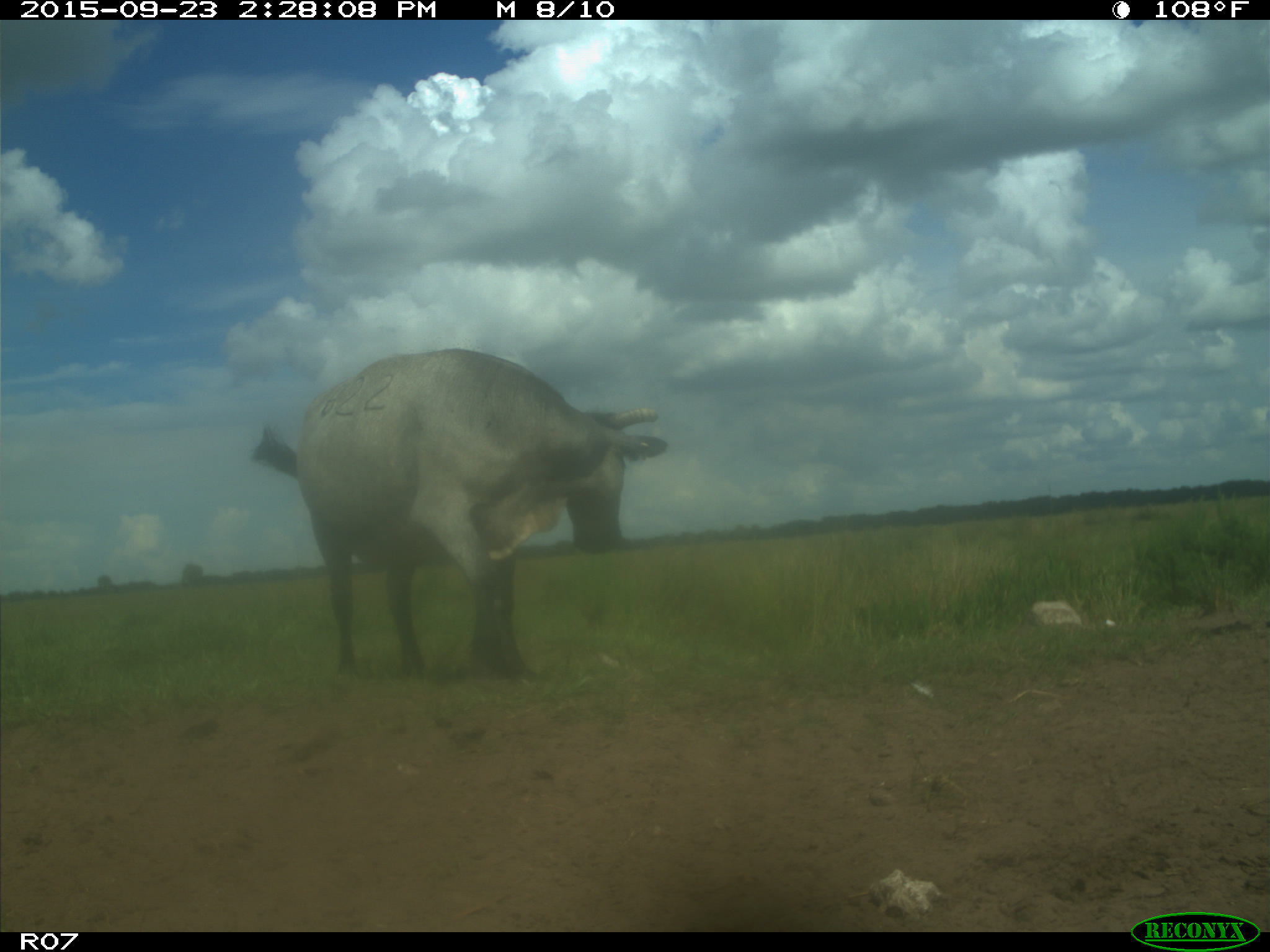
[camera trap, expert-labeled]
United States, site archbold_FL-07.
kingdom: Animalia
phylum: Chordata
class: Mammalia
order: Artiodactyla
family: Bovidae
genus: Bos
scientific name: Bos taurus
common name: domestic cow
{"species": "Bos taurus (domestic cow)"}